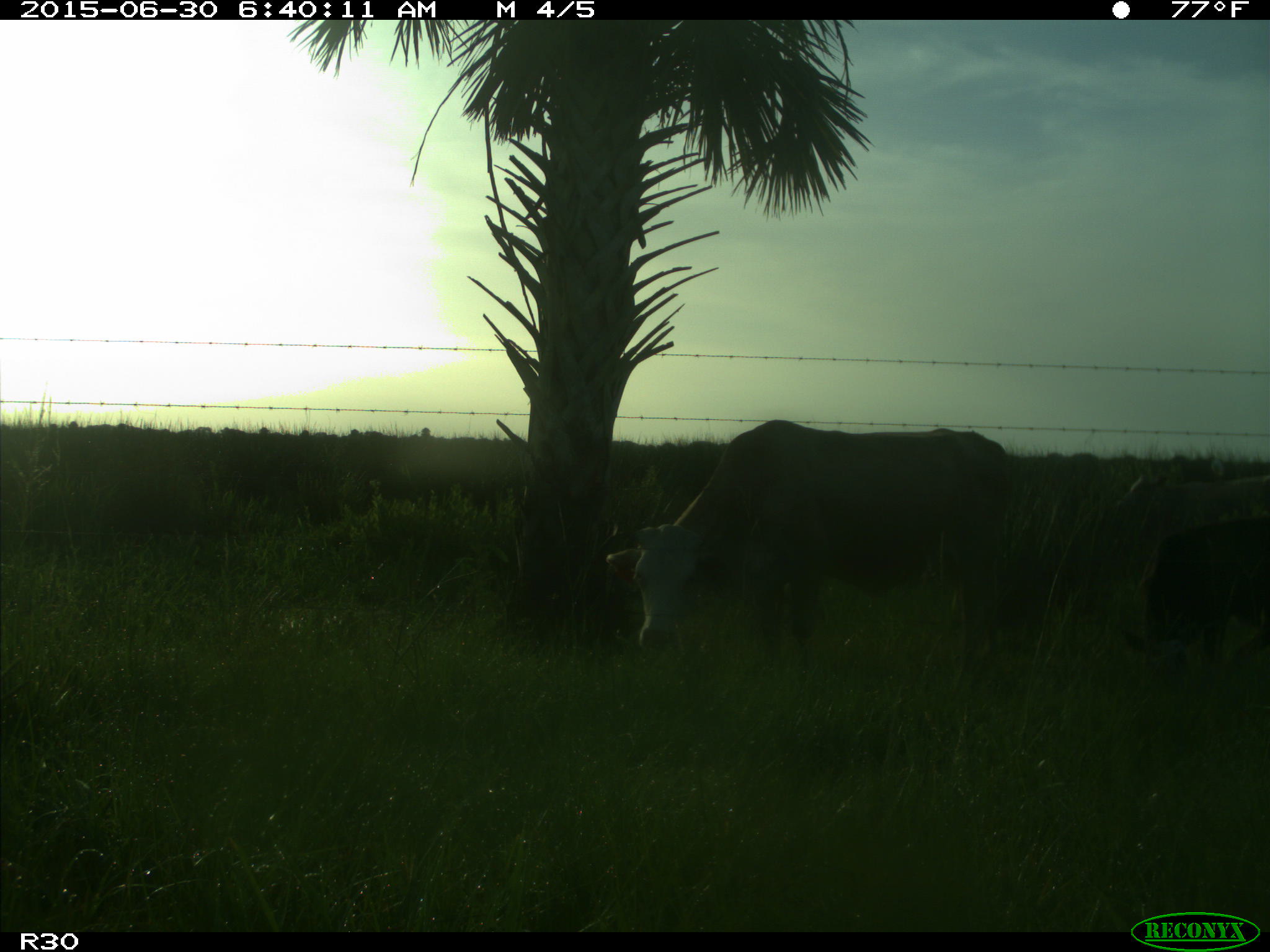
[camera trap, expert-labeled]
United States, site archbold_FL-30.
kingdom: Animalia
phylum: Chordata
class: Mammalia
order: Artiodactyla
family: Bovidae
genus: Bos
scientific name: Bos taurus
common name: domestic cow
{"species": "Bos taurus (domestic cow)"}